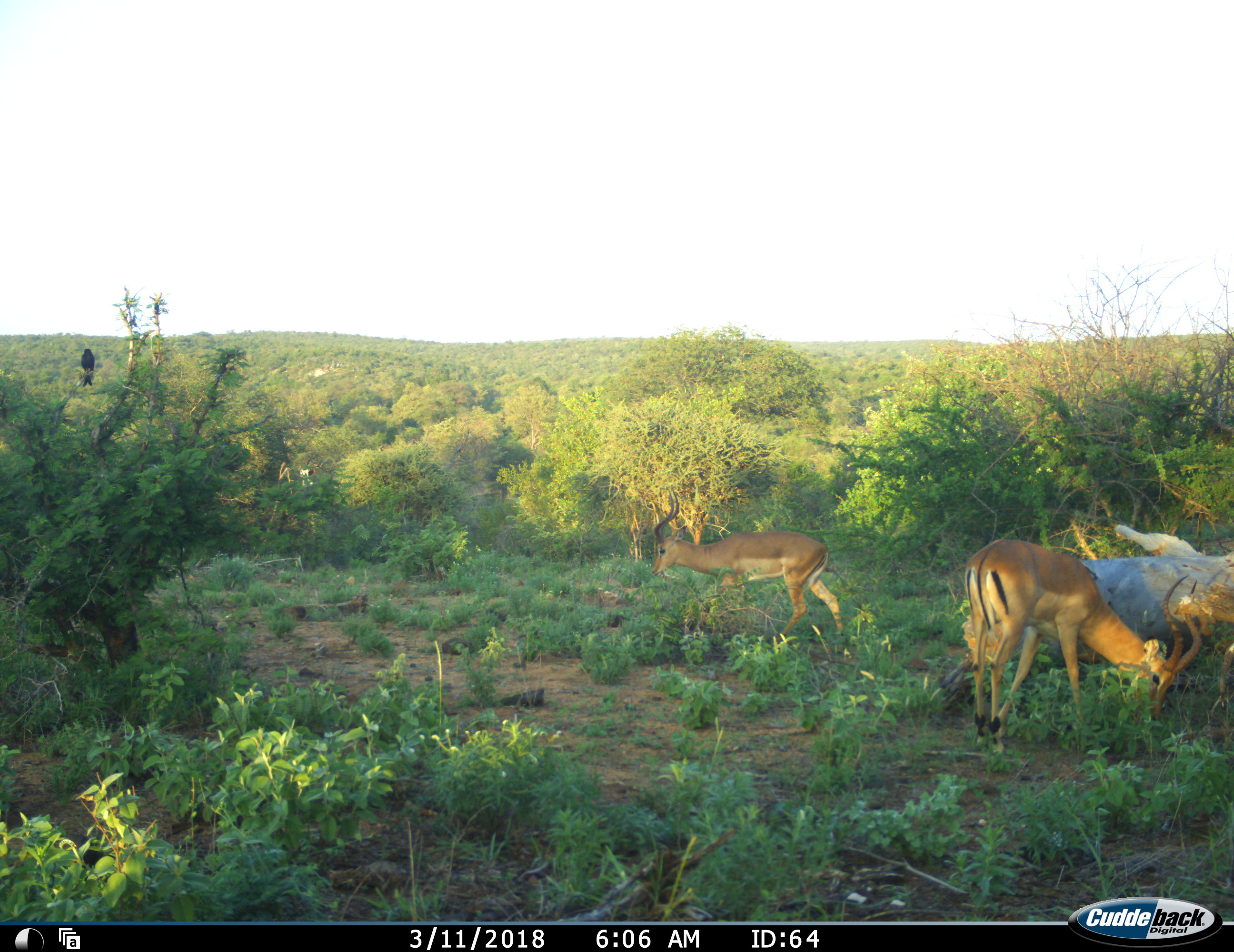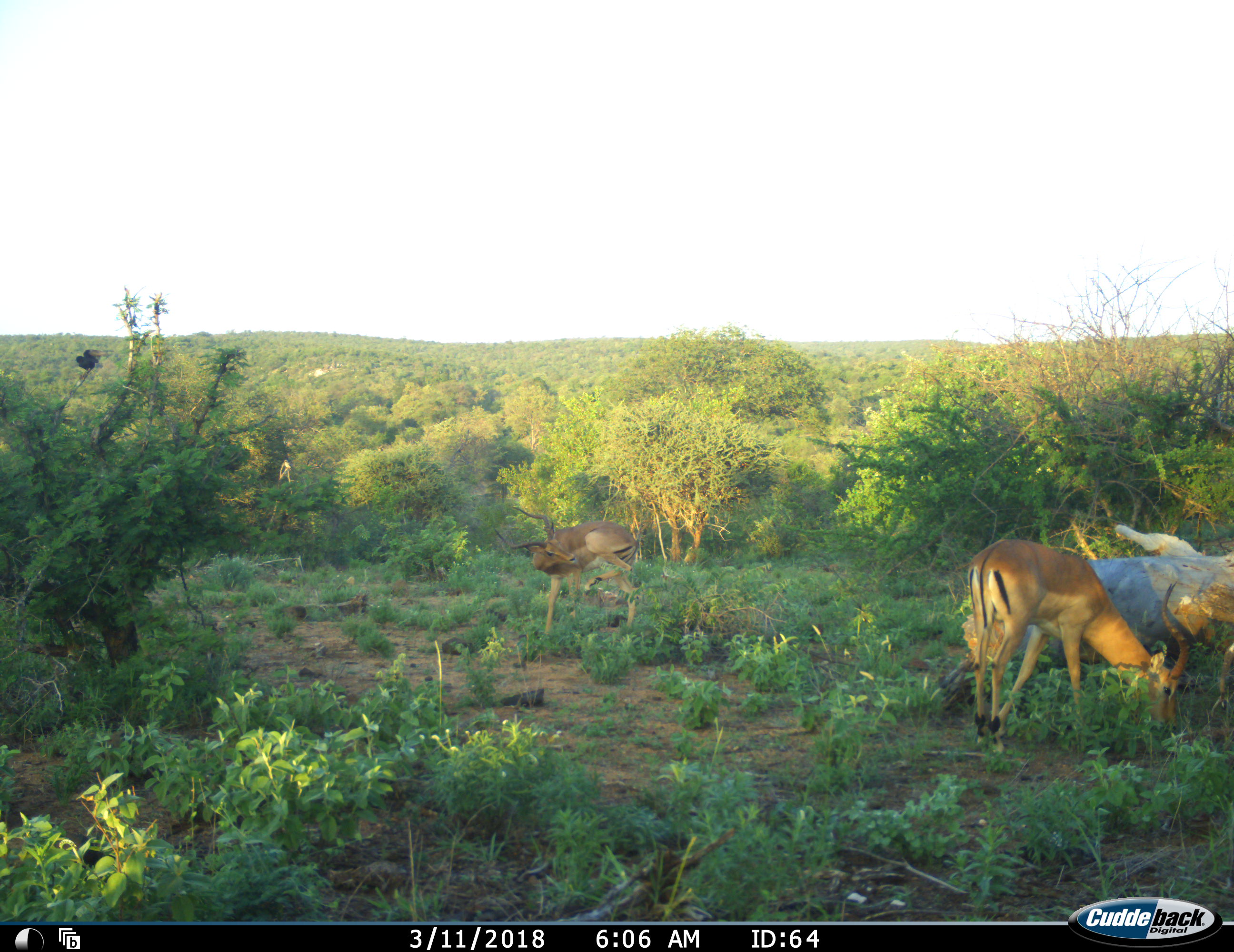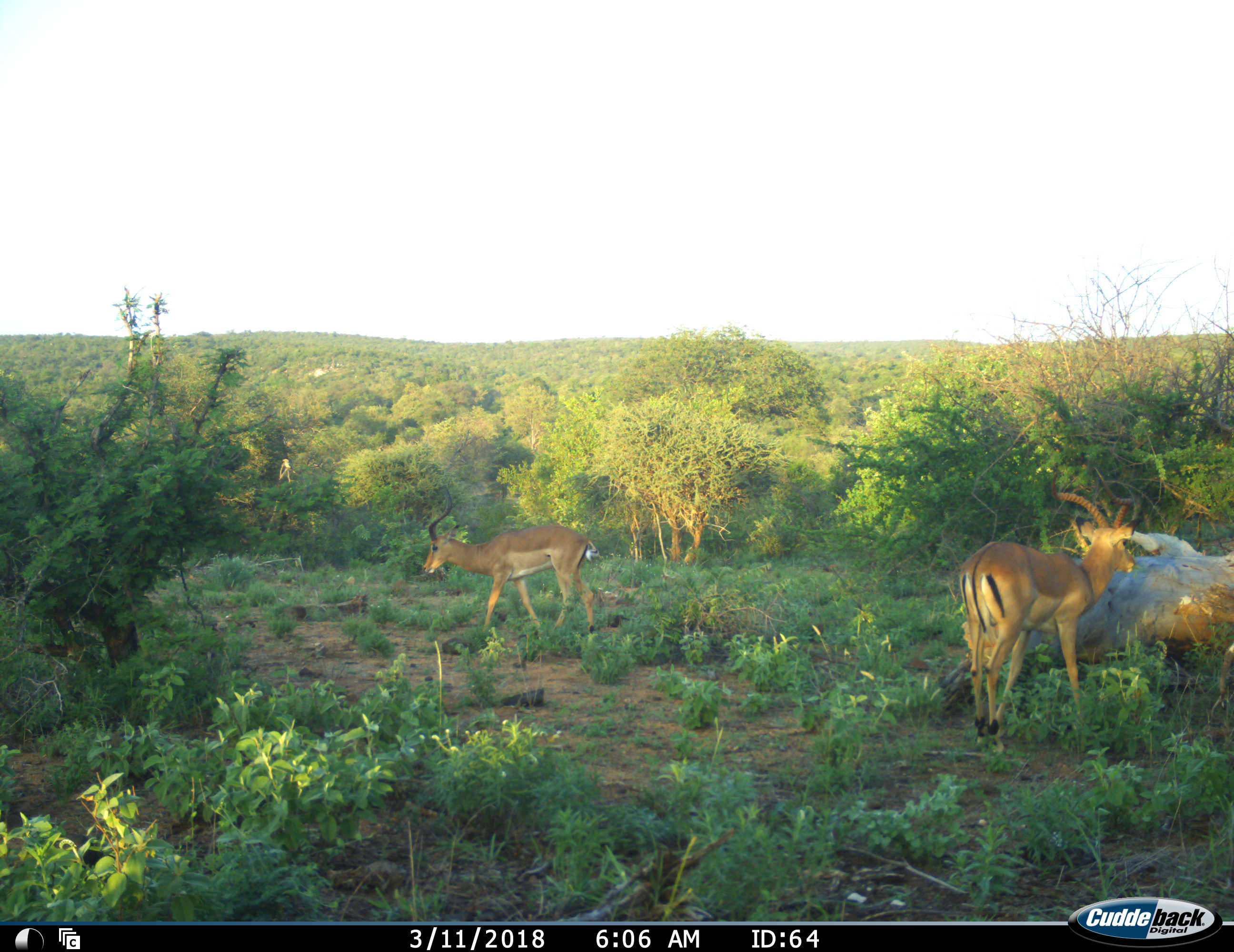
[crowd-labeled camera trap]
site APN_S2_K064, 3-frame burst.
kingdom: Animalia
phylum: Chordata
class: Aves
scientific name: Aves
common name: bird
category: birdother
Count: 1.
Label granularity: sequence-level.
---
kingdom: Animalia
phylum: Chordata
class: Mammalia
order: Artiodactyla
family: Bovidae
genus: Aepyceros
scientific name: Aepyceros melampus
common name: impala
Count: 2.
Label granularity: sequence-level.